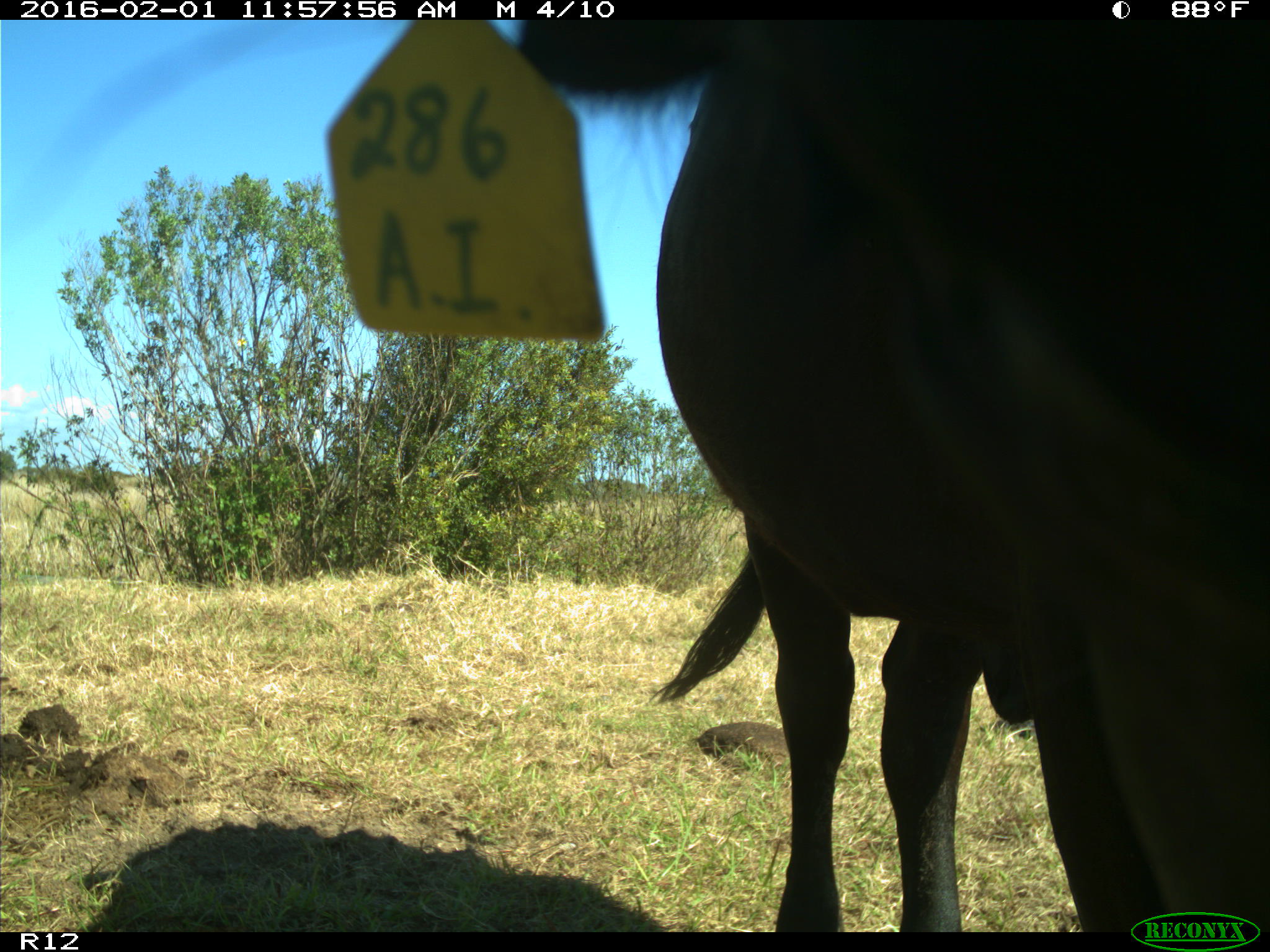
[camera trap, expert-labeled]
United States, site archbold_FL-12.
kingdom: Animalia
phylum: Chordata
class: Mammalia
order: Artiodactyla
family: Bovidae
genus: Bos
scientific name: Bos taurus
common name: domestic cow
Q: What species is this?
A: Bos taurus (domestic cow).